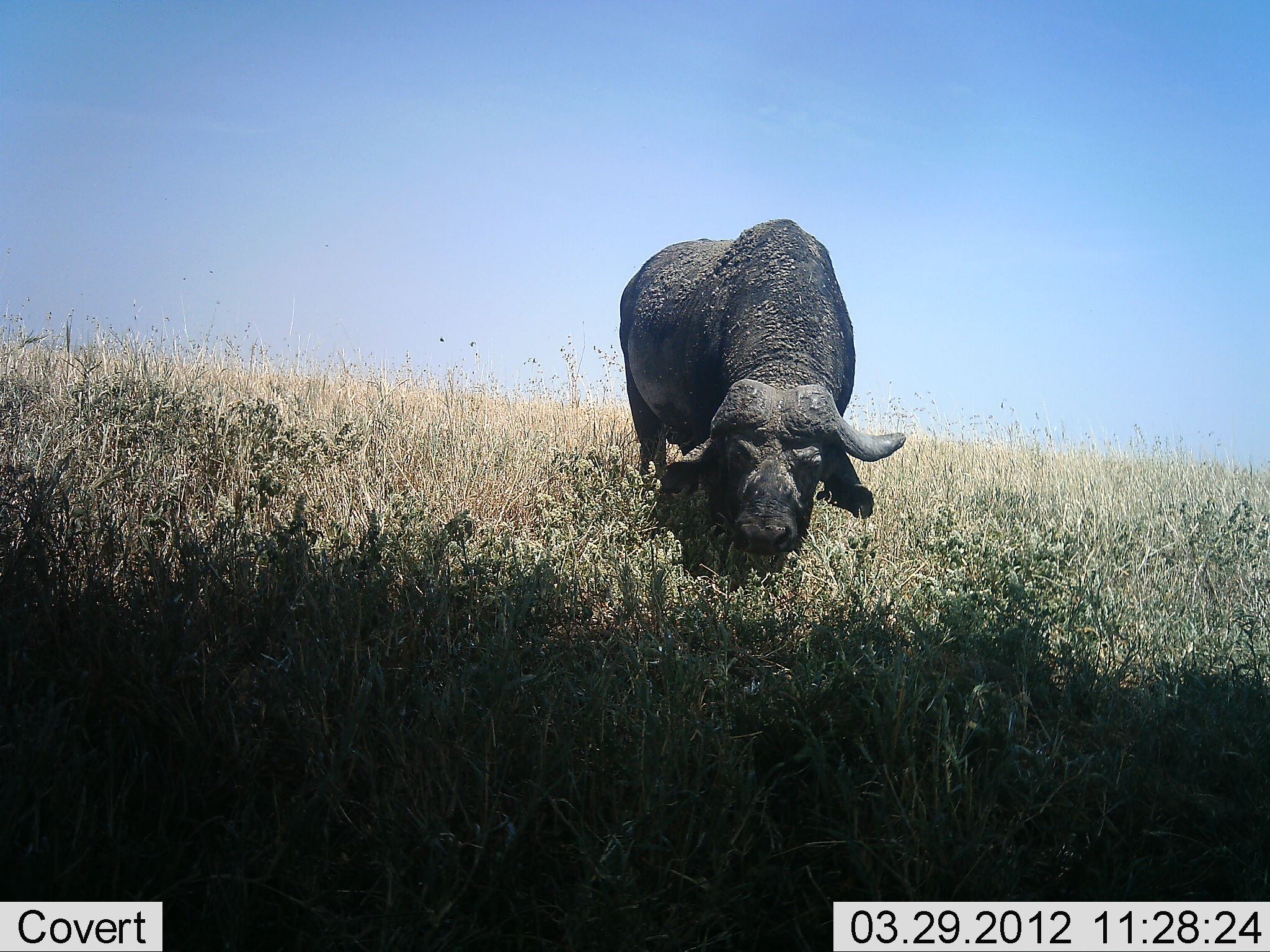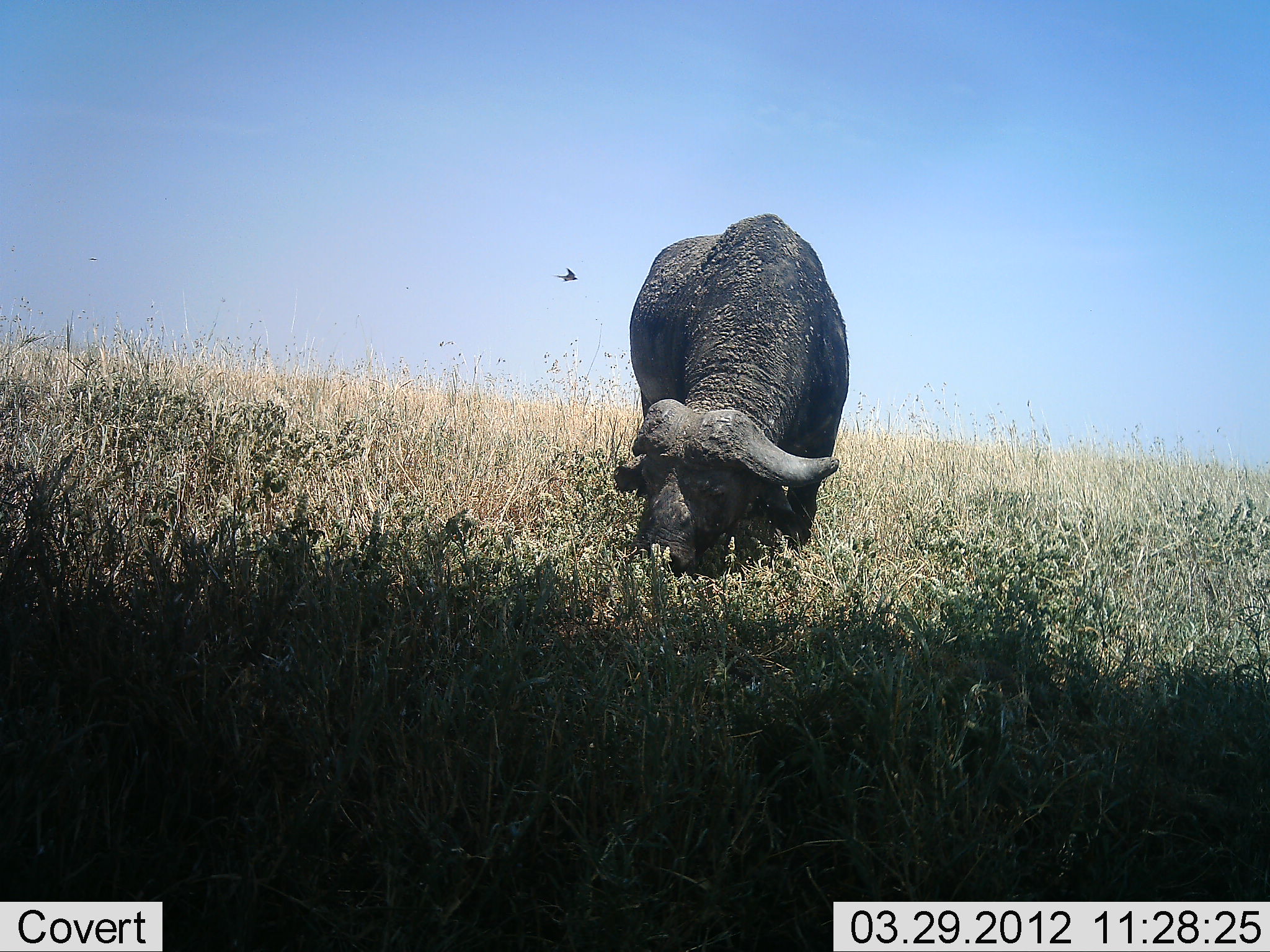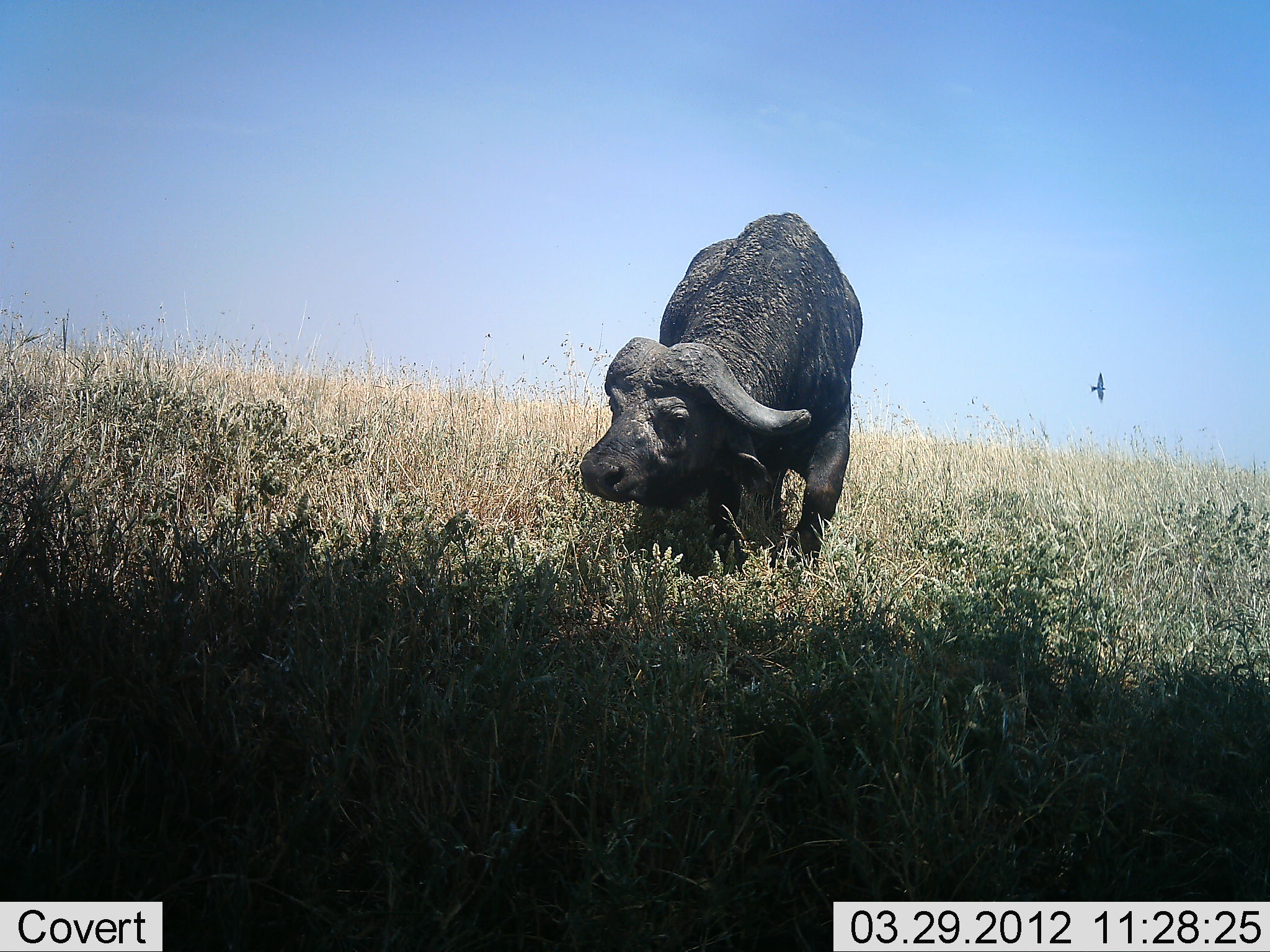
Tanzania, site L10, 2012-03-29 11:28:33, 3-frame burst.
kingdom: Animalia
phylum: Chordata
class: Mammalia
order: Artiodactyla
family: Bovidae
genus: Syncerus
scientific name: Syncerus caffer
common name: cape buffalo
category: buffalo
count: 1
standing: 19%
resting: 0%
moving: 10%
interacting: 0%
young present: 0%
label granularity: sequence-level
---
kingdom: Animalia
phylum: Chordata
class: Aves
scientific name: Aves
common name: bird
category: otherbird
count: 1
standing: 0%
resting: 0%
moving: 100%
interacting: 0%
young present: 0%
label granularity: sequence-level